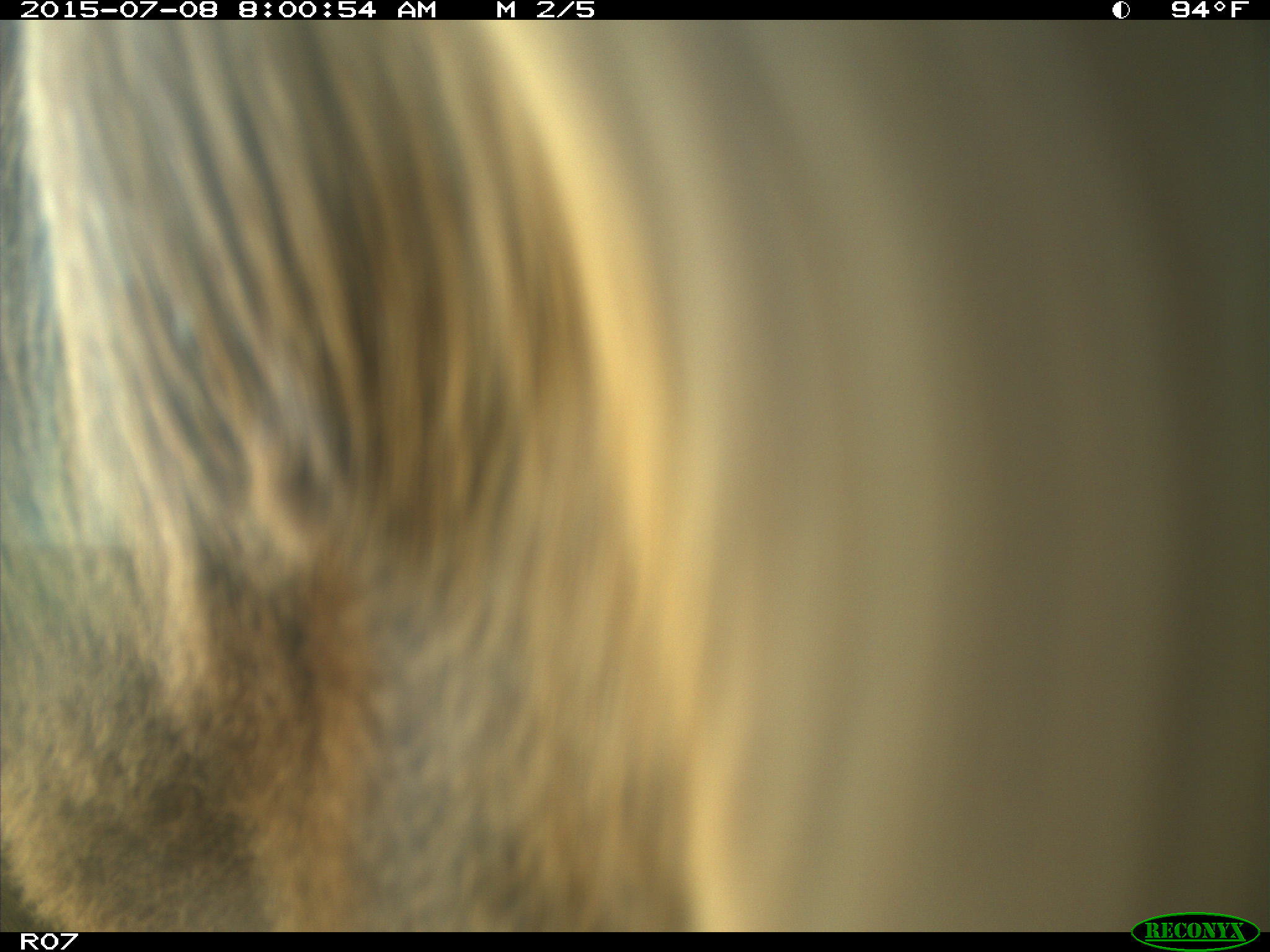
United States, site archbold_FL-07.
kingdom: Animalia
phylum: Chordata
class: Mammalia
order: Artiodactyla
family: Bovidae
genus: Bos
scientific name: Bos taurus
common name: domestic cow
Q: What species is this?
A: Bos taurus (domestic cow).